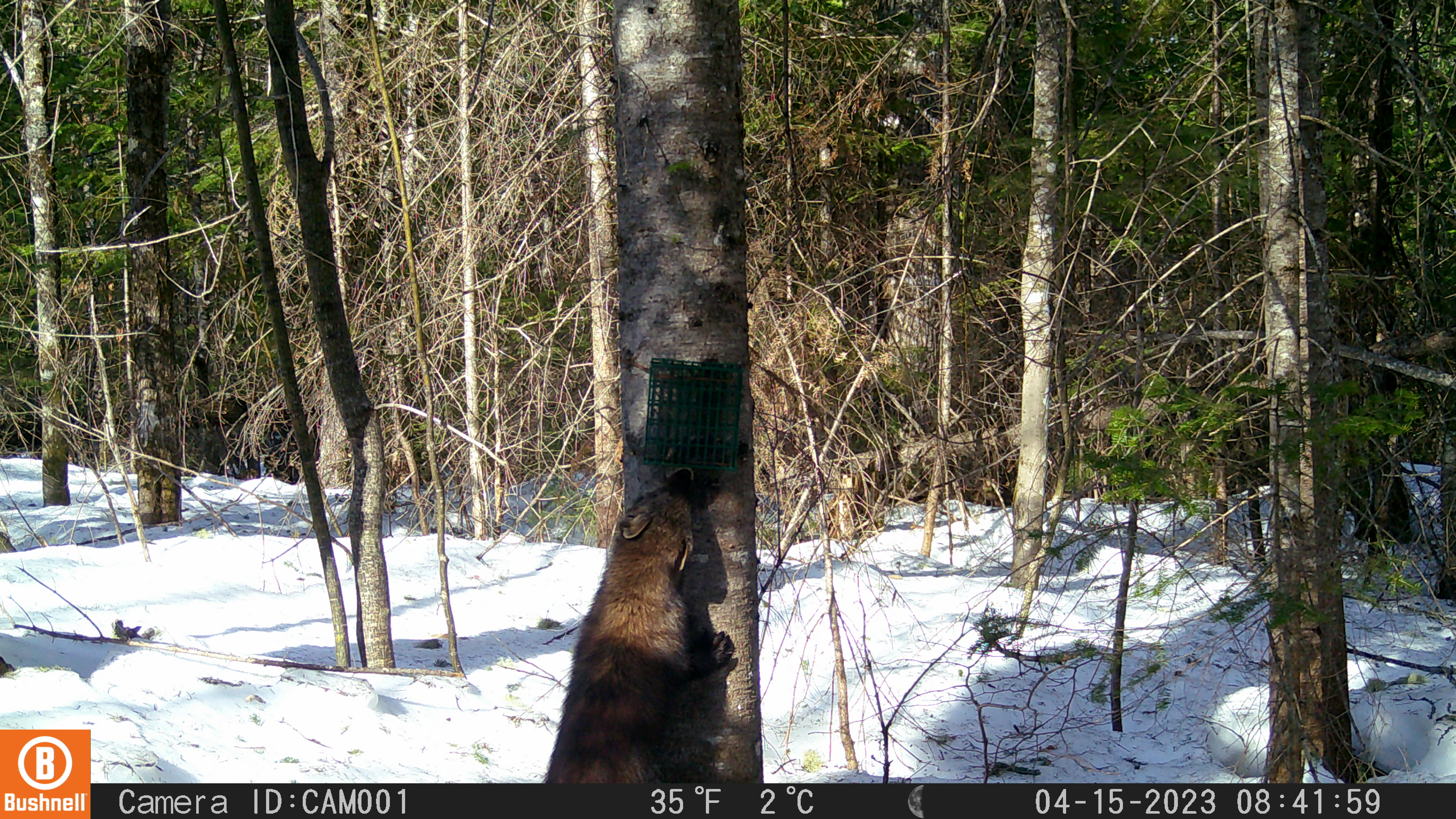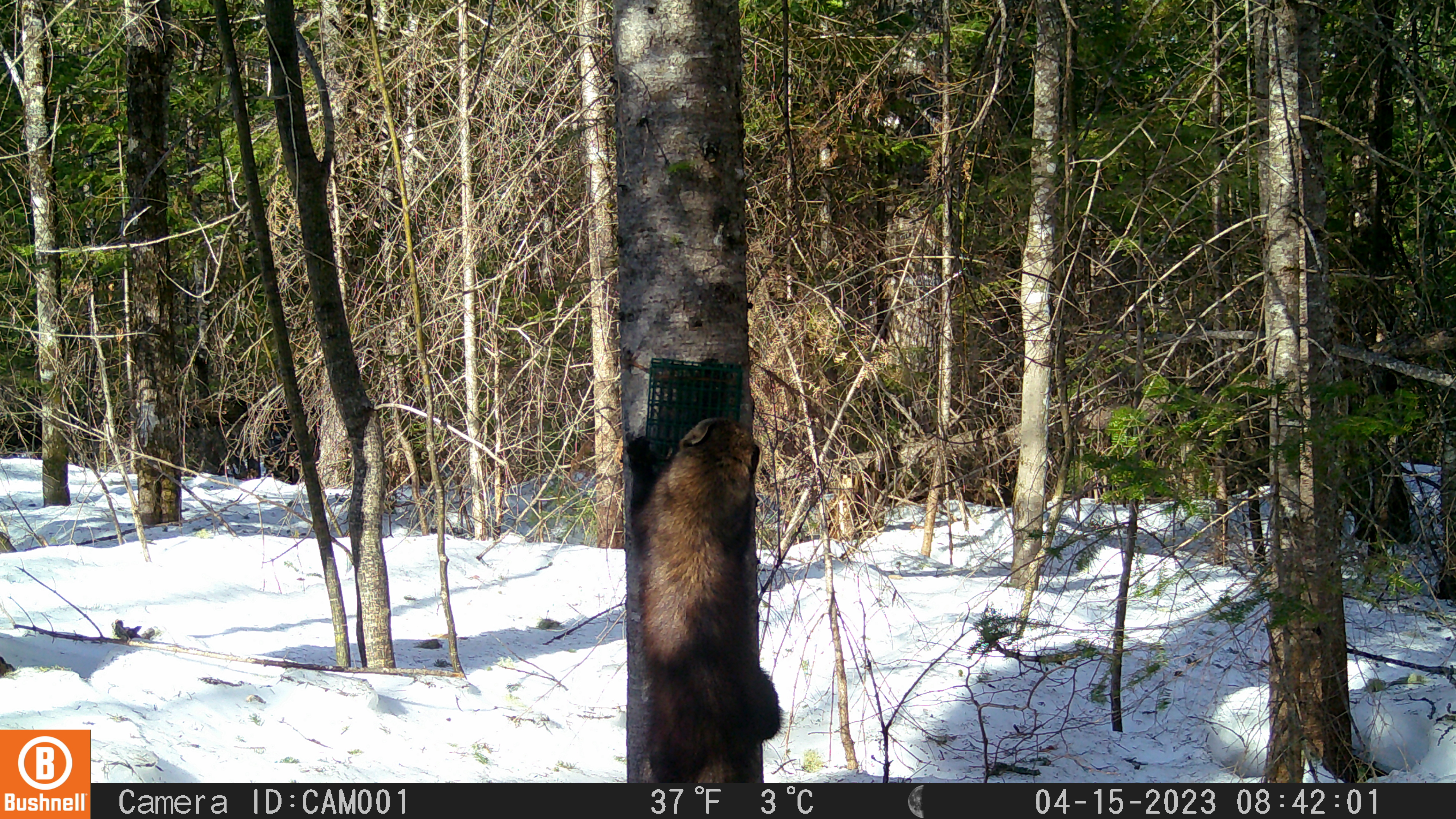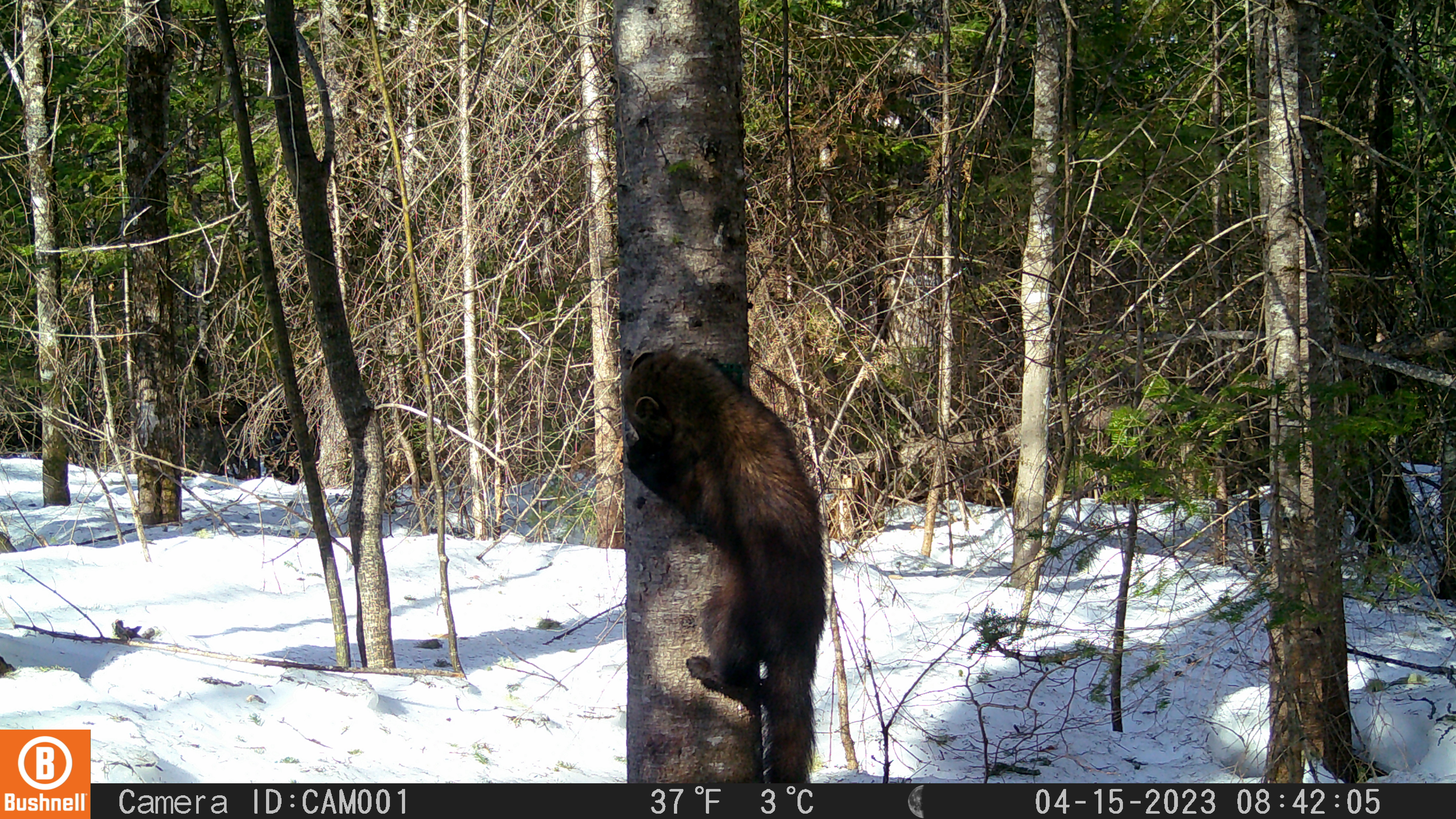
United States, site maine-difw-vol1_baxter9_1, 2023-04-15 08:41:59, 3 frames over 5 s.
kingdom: Animalia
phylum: Chordata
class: Mammalia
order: Carnivora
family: Mustelidae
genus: Pekania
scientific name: Pekania pennanti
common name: fisher